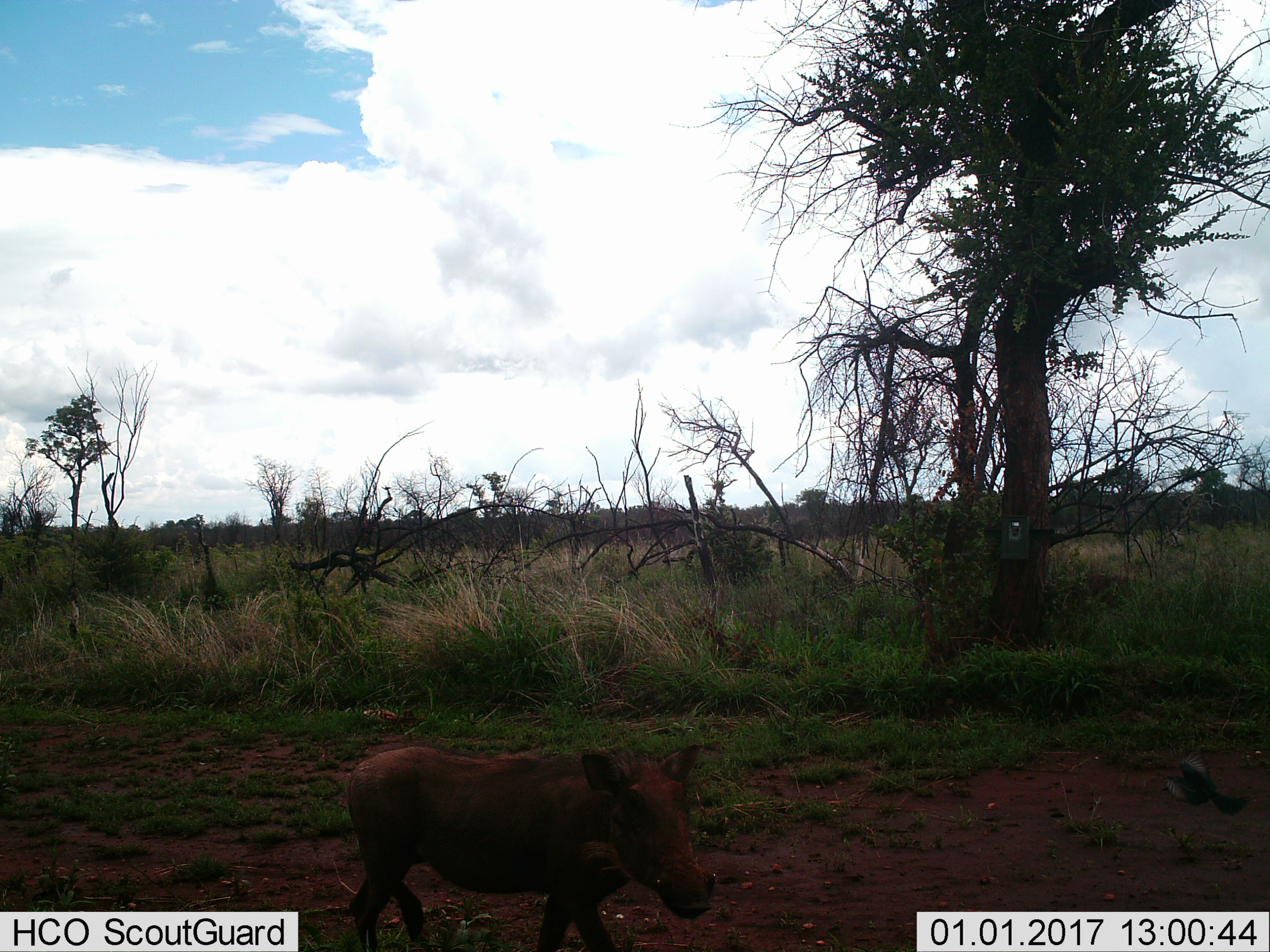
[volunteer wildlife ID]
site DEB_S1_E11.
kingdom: Animalia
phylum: Chordata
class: Mammalia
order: Artiodactyla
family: Suidae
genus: Phacochoerus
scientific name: Phacochoerus africanus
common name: warthog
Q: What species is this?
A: Warthog (Phacochoerus africanus).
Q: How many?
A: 1.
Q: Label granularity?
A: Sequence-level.